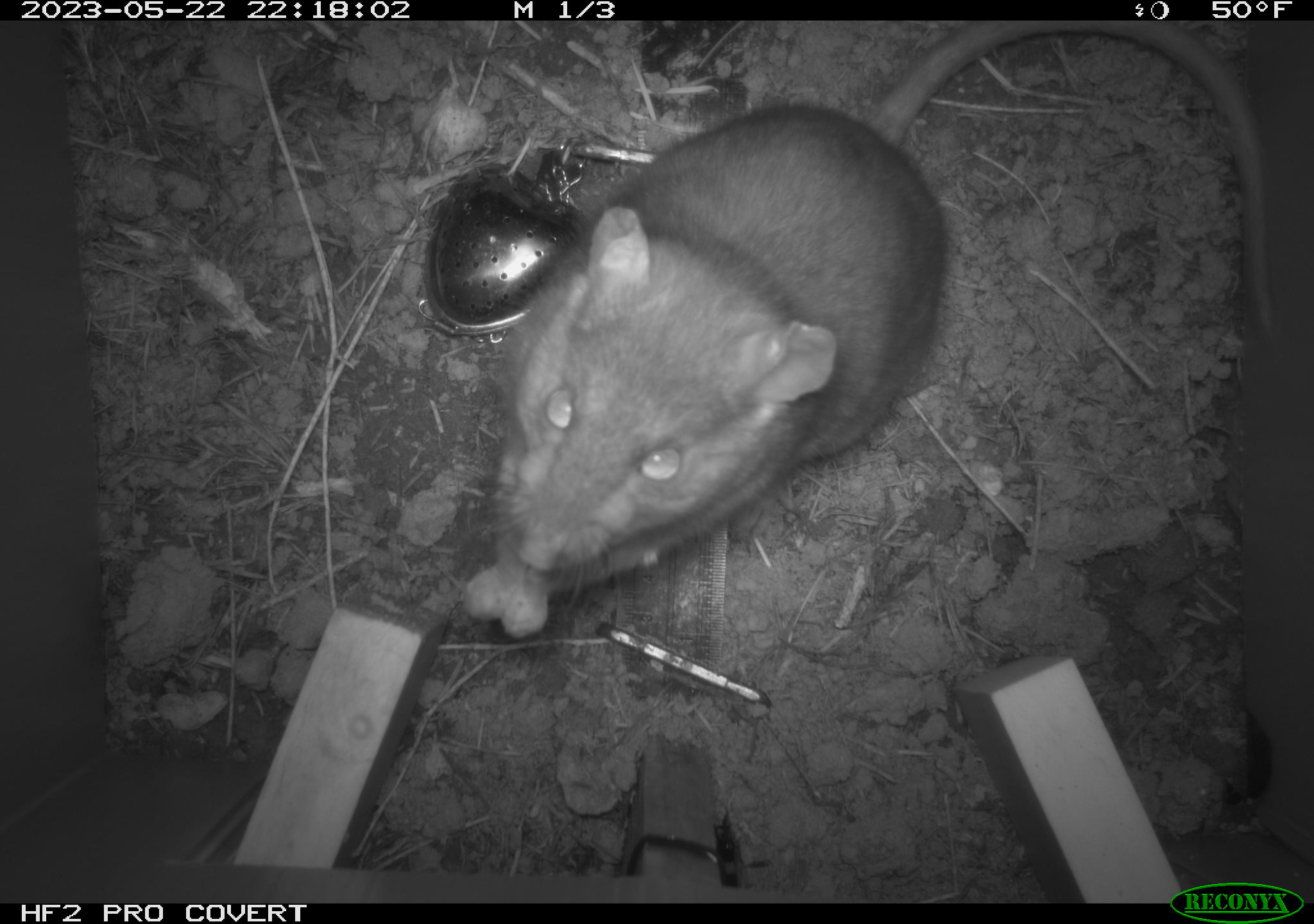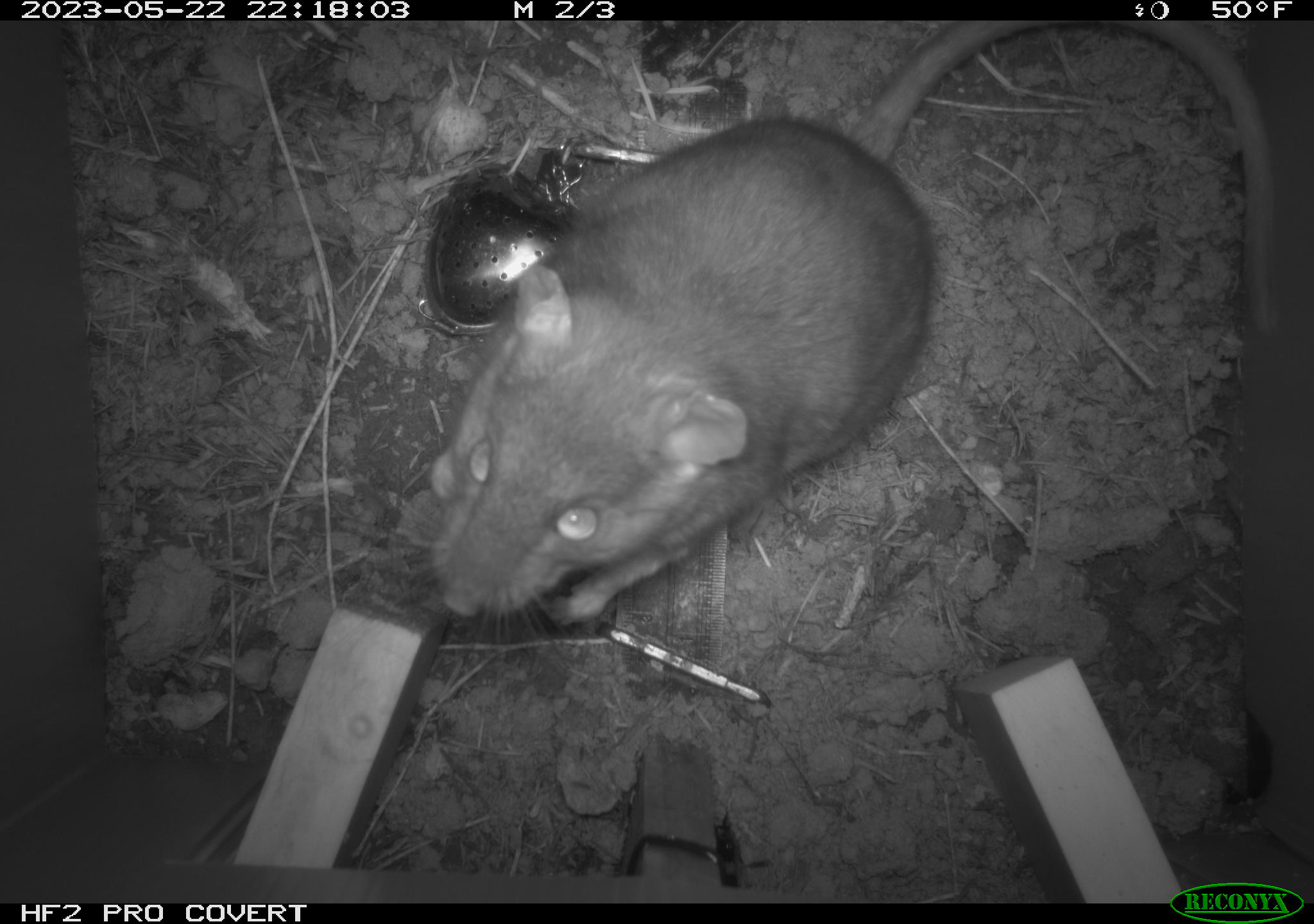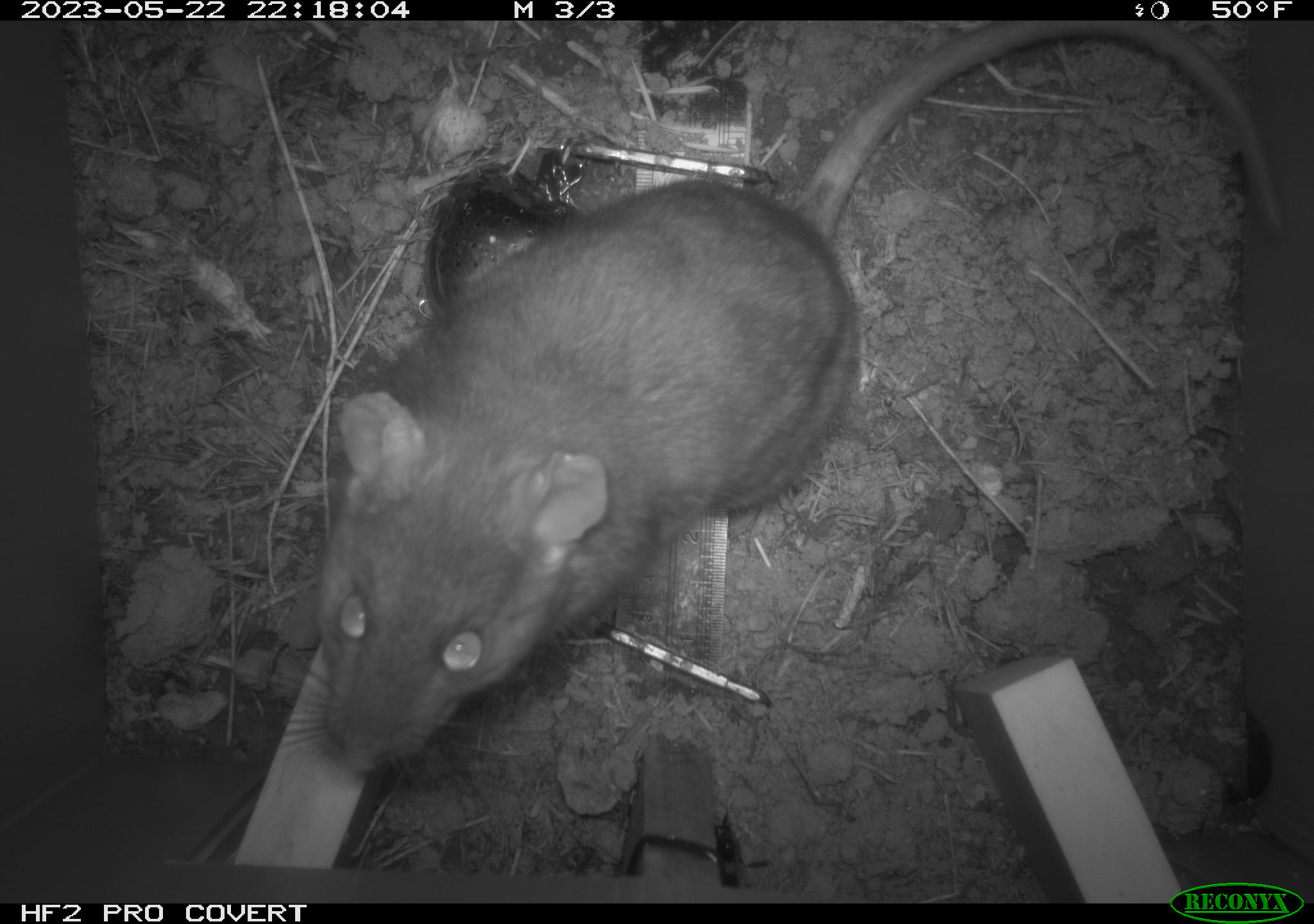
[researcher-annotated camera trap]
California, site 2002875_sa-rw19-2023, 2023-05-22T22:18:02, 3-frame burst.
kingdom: Animalia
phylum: Chordata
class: Mammalia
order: Rodentia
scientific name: Rodentia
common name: mouse species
Mouse species (Rodentia).